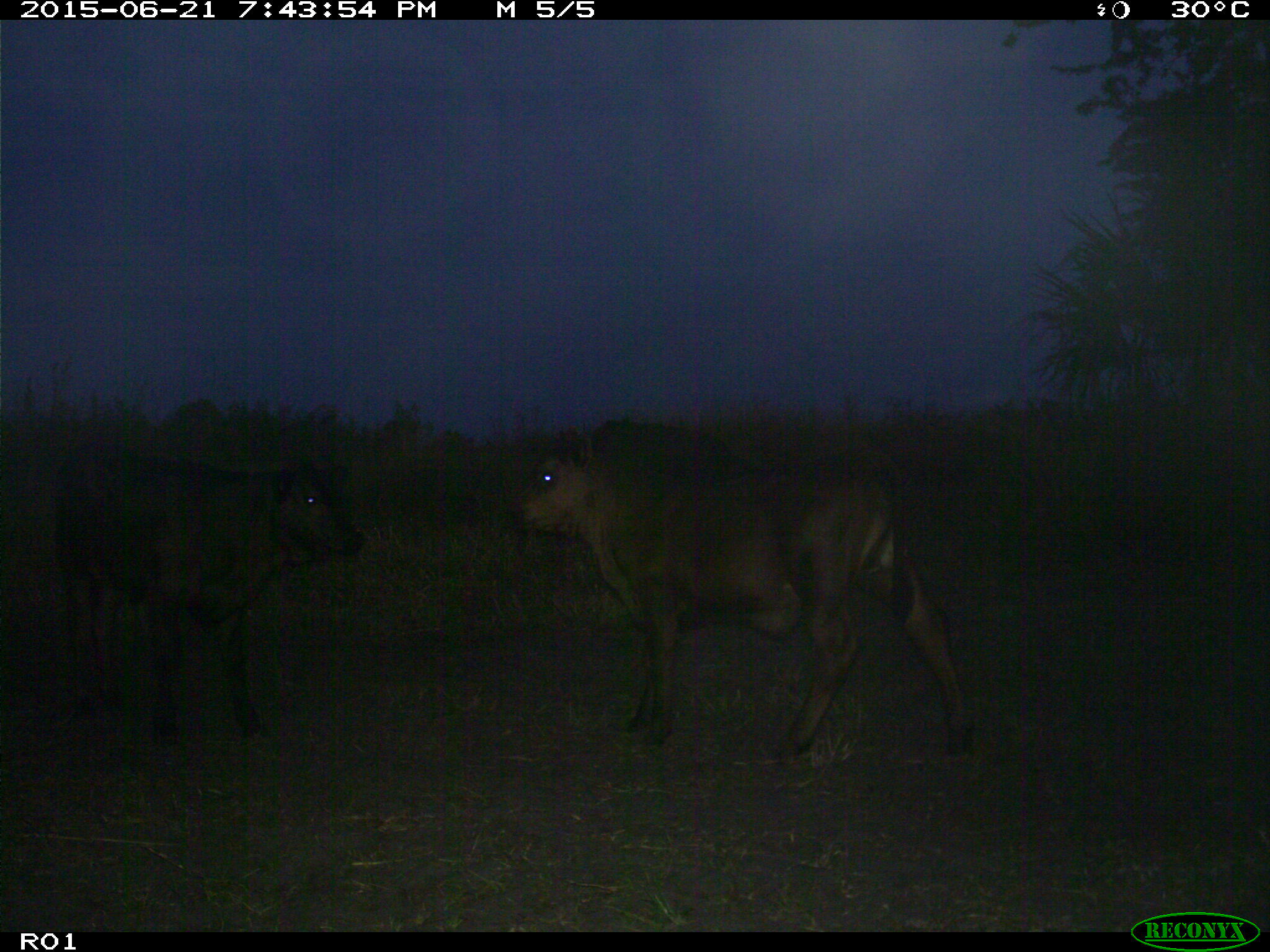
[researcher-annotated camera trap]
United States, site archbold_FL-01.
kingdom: Animalia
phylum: Chordata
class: Mammalia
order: Artiodactyla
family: Bovidae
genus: Bos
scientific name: Bos taurus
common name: domestic cow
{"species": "Bos taurus (domestic cow)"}